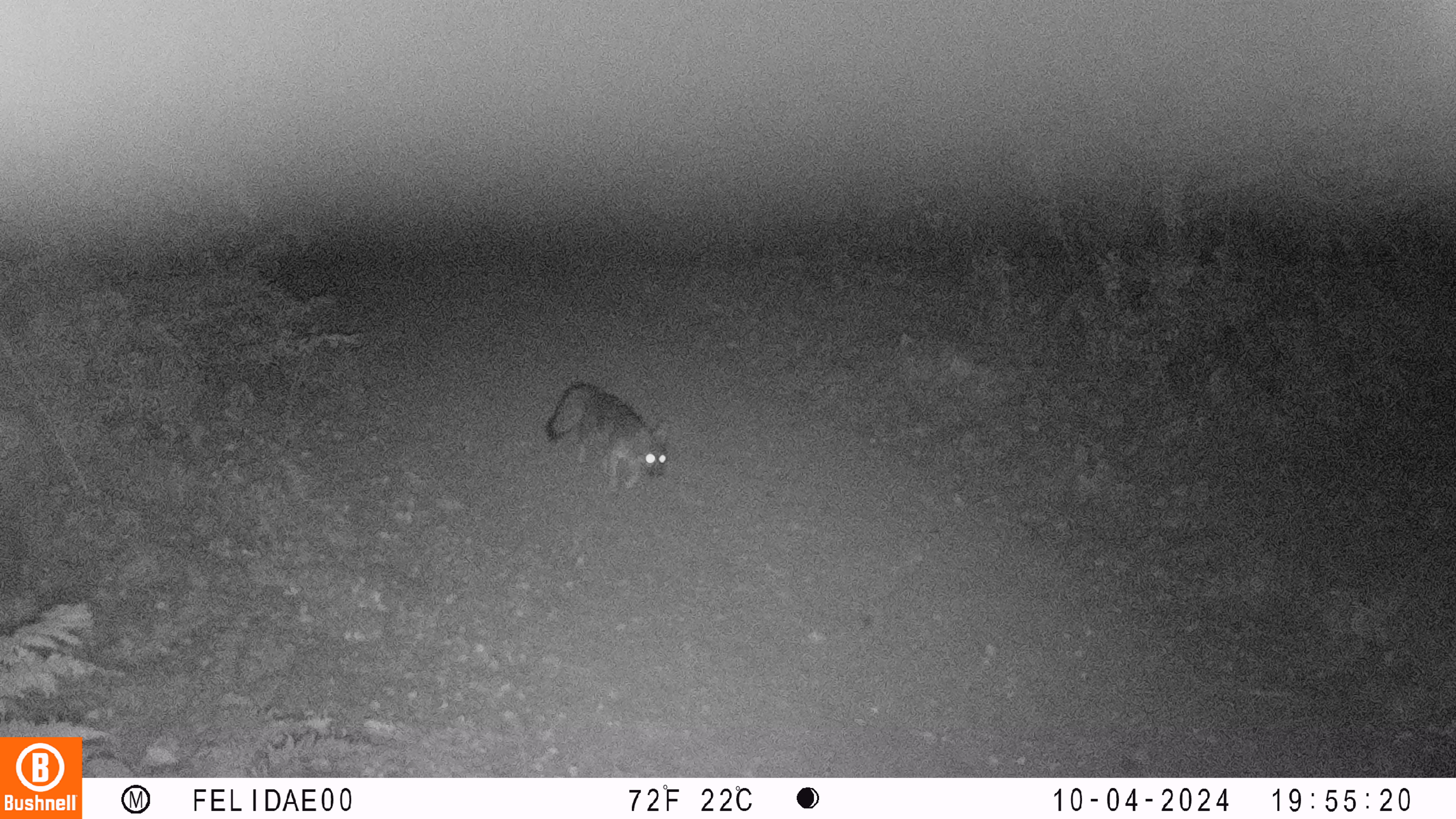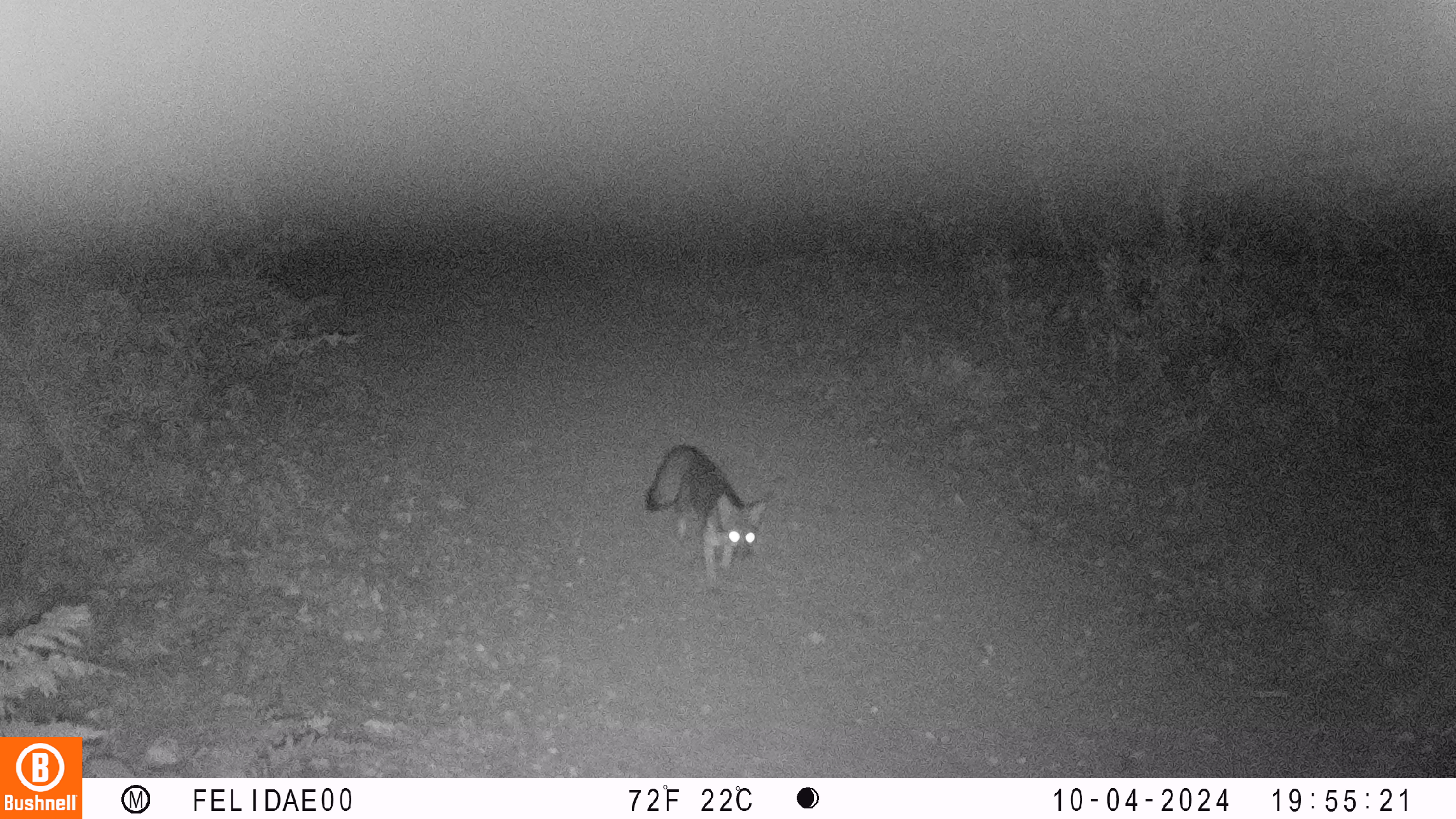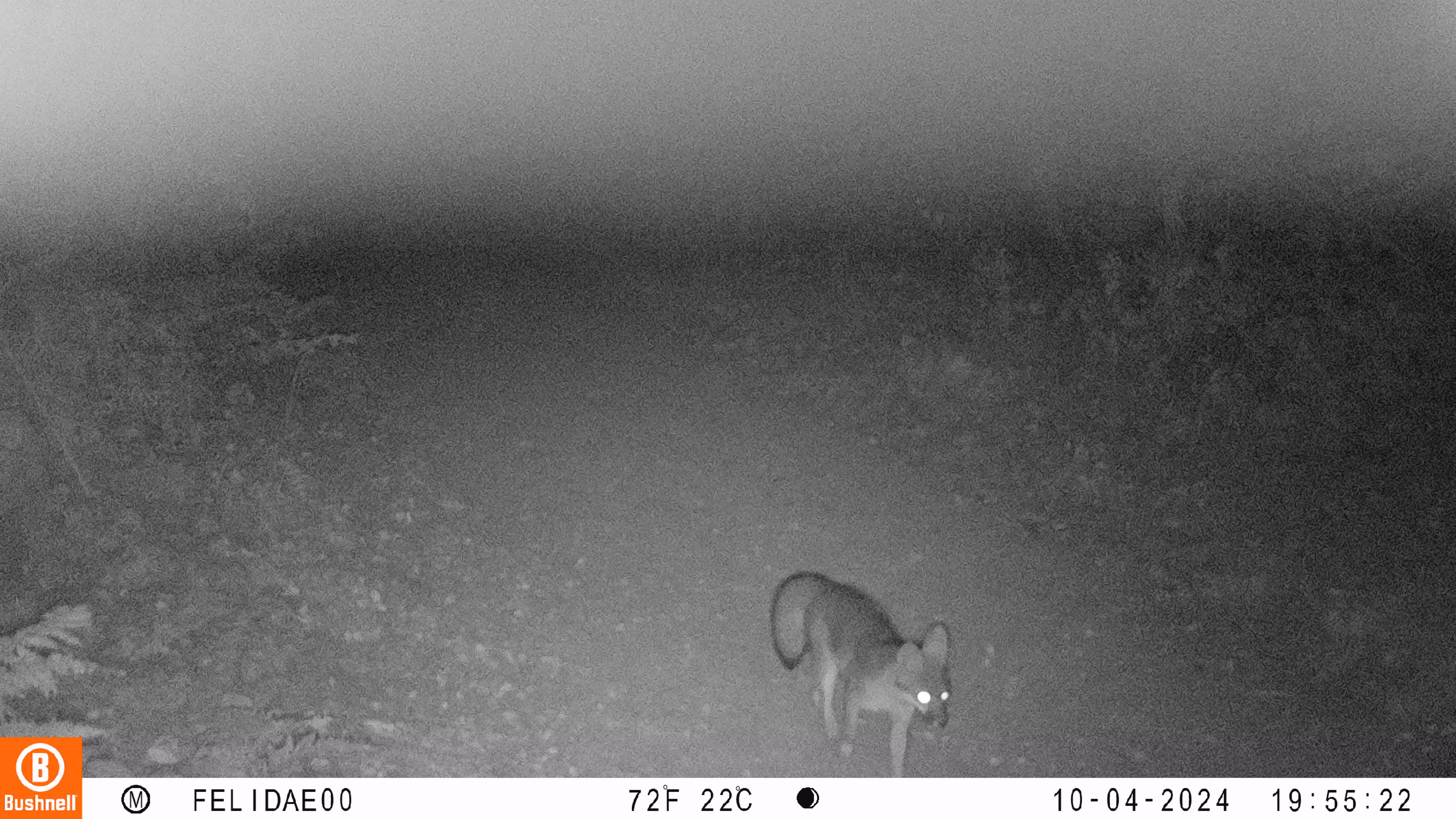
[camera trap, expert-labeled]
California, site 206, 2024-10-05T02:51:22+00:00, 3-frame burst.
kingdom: Animalia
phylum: Chordata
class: Mammalia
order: Carnivora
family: Canidae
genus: Urocyon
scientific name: Urocyon cinereoargenteus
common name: gray fox